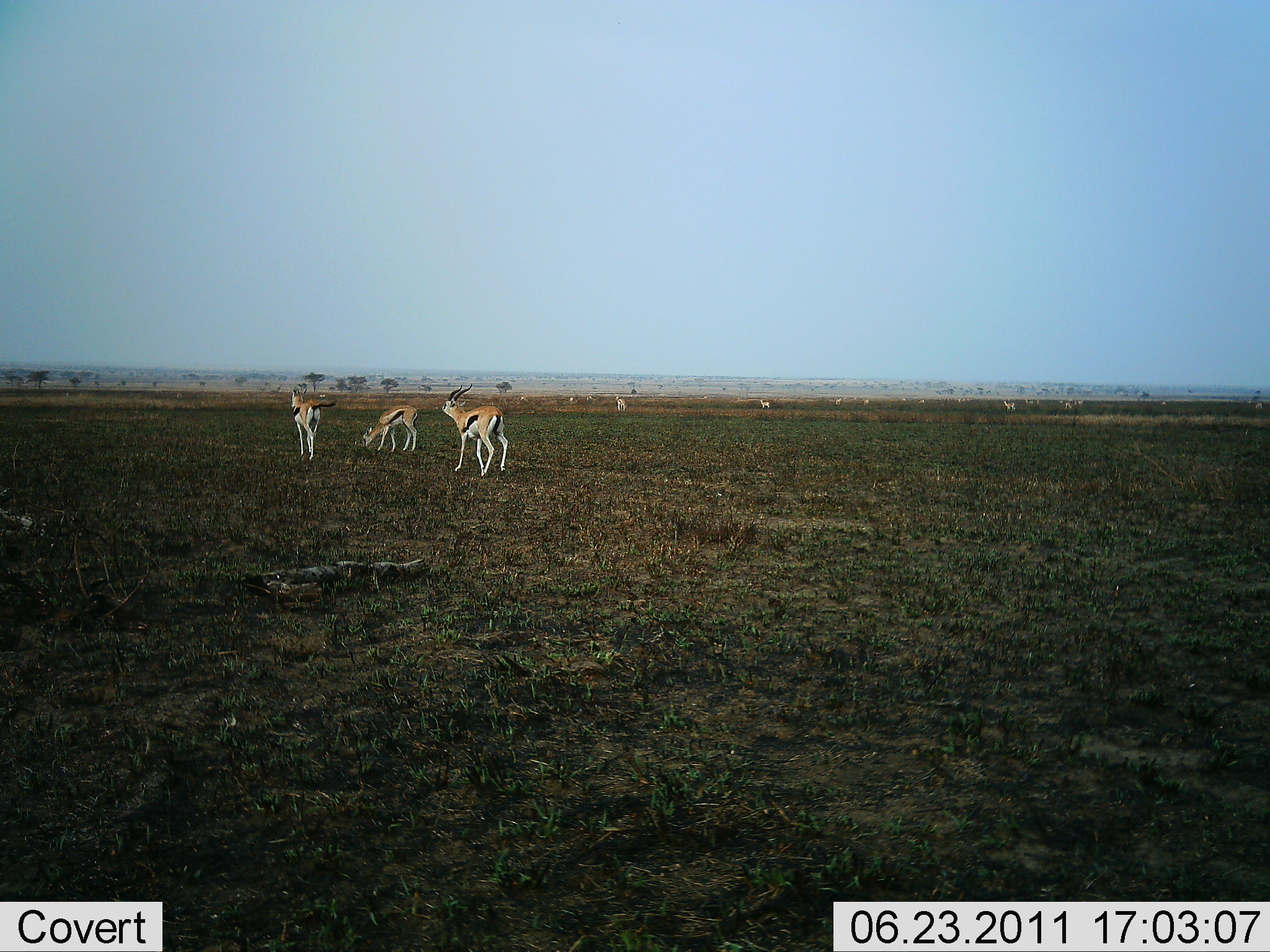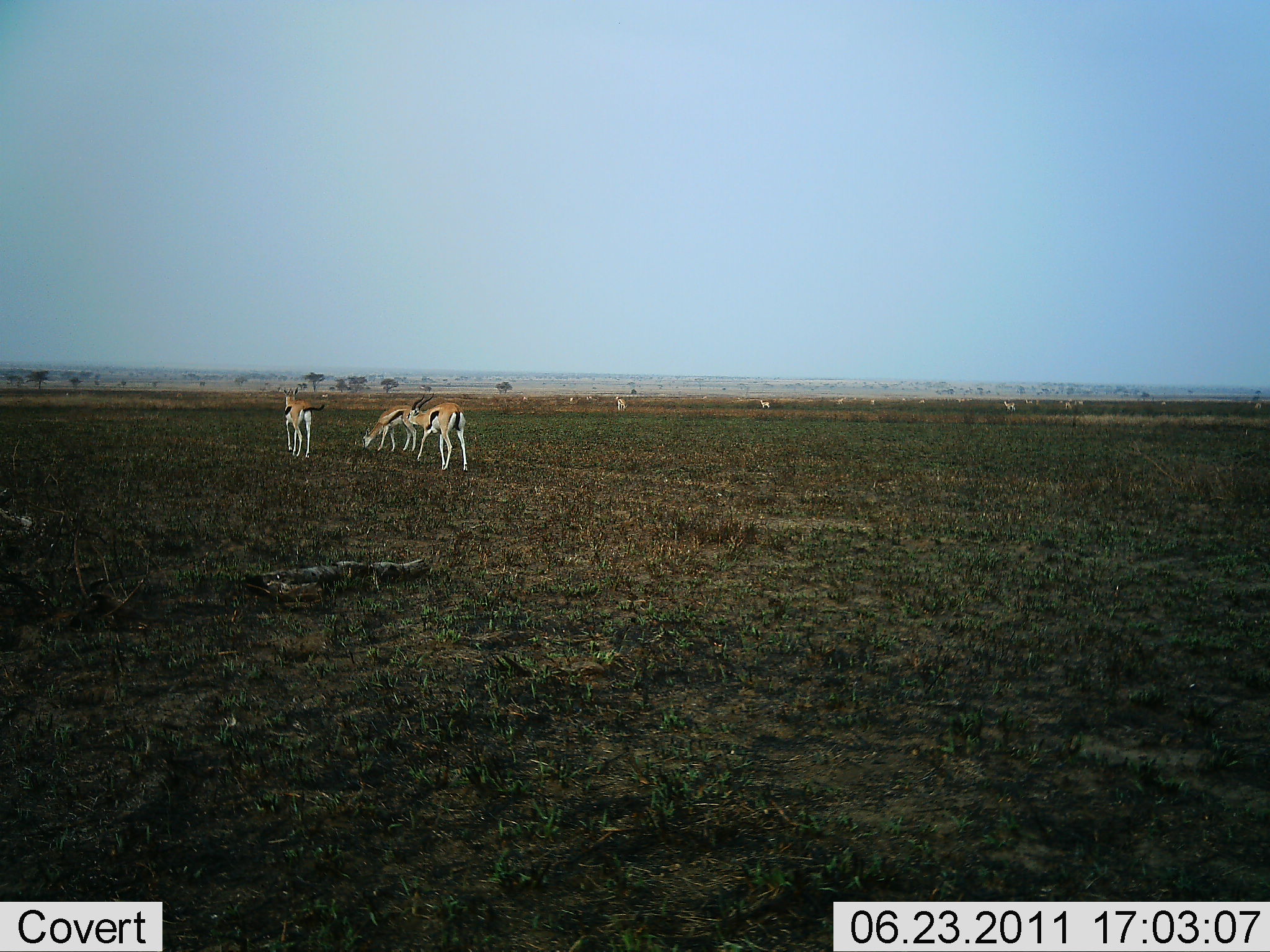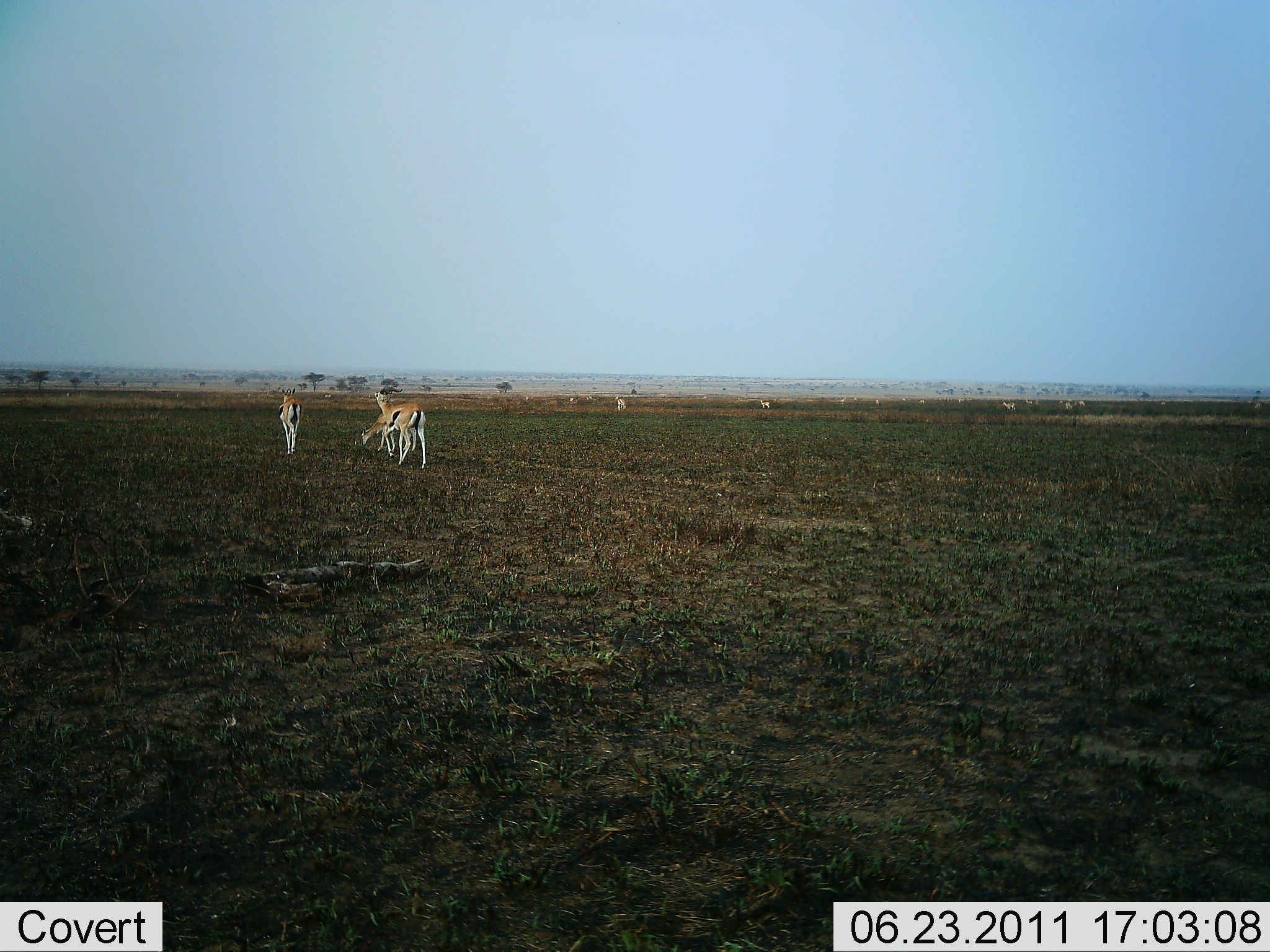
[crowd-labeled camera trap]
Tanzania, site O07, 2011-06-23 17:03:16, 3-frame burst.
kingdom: Animalia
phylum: Chordata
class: Mammalia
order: Artiodactyla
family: Bovidae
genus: Eudorcas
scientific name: Eudorcas thomsonii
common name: thomson's gazelle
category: gazellethomsons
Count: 3.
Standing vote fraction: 45%.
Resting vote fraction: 0%.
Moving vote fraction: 91%.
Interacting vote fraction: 0%.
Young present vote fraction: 0%.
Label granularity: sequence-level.